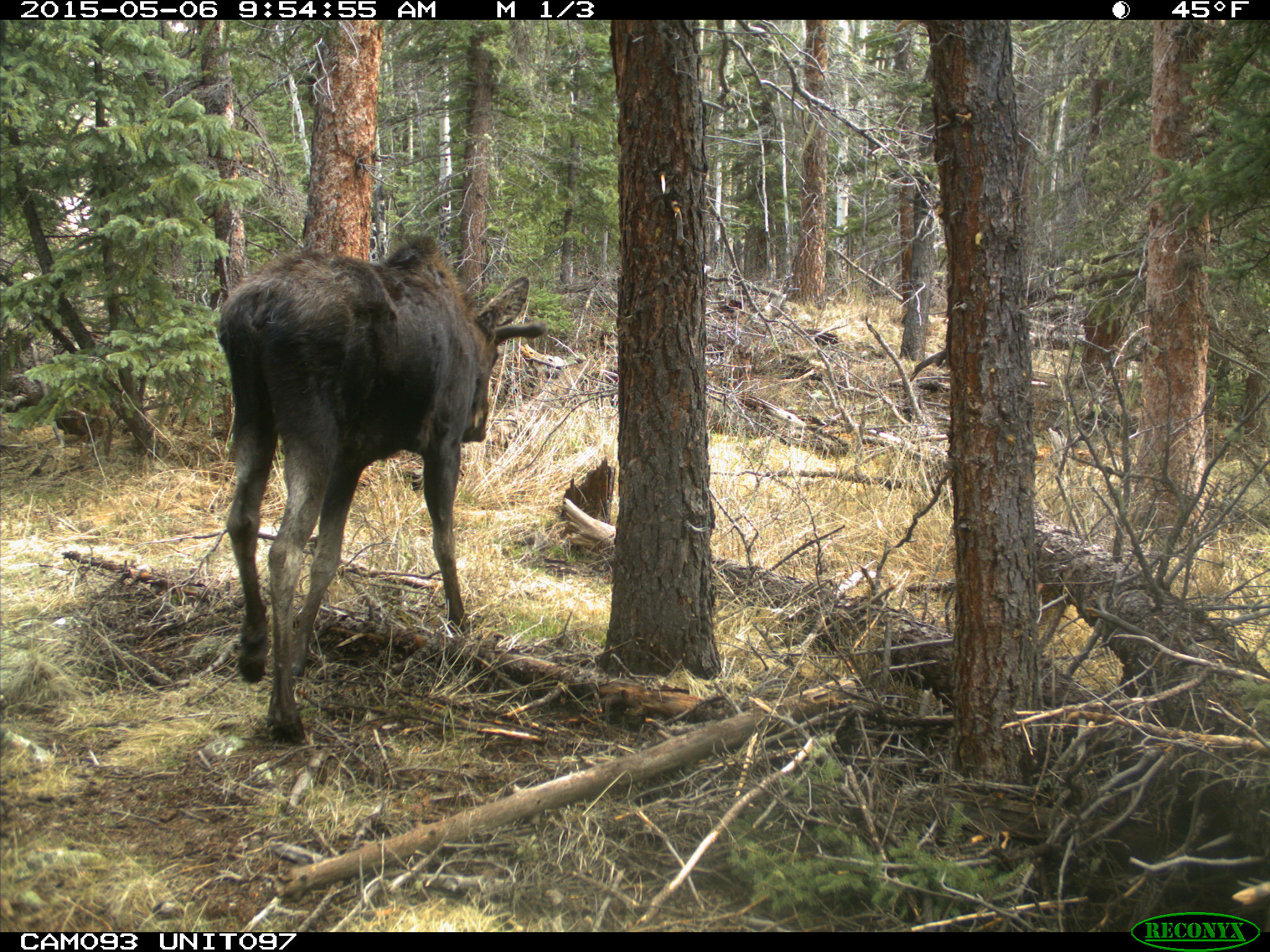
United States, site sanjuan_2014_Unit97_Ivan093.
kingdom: Animalia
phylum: Chordata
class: Mammalia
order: Artiodactyla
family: Cervidae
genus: Alces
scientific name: Alces alces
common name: moose